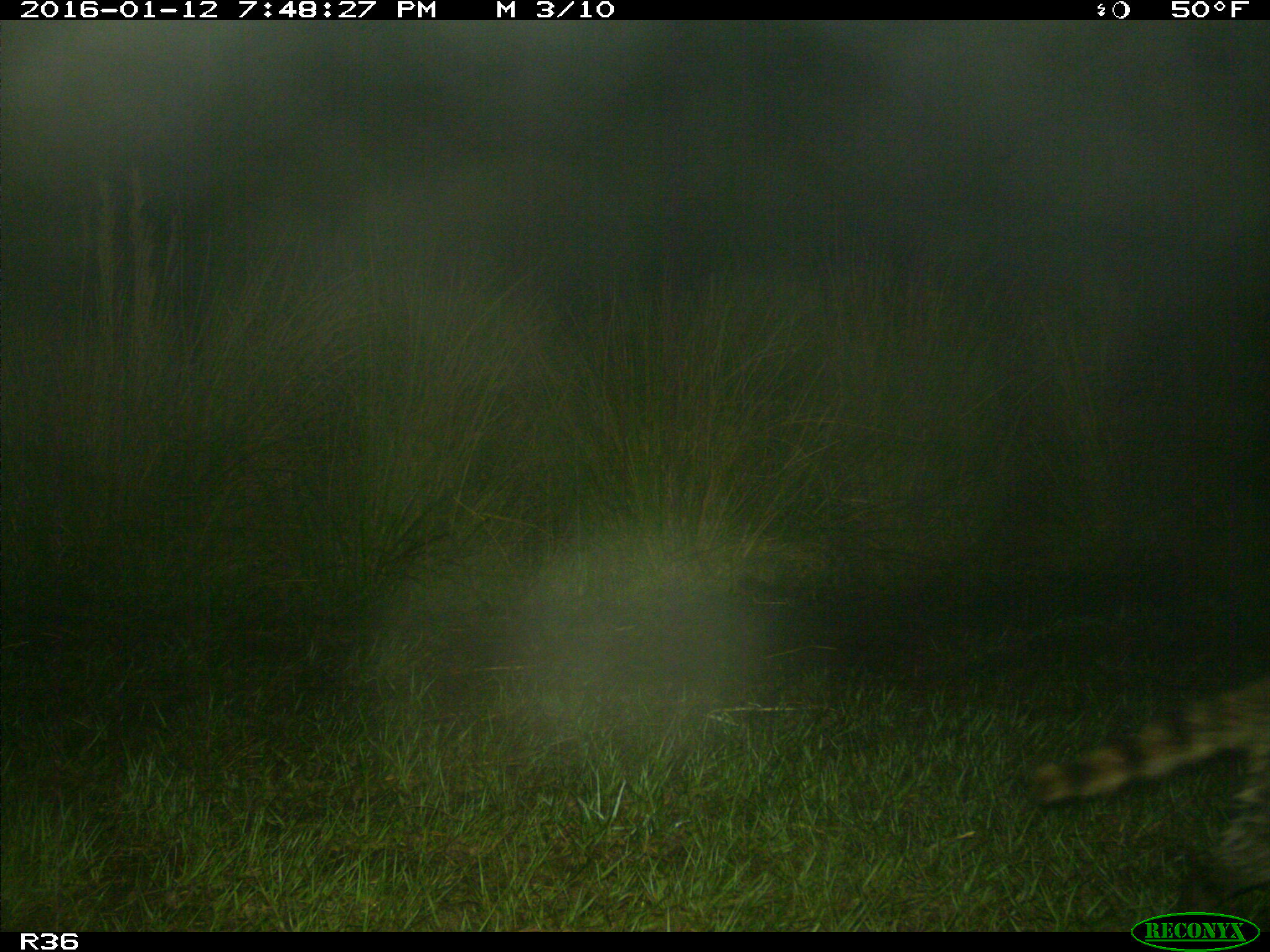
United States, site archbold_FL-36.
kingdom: Animalia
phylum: Chordata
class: Mammalia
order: Carnivora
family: Procyonidae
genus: Procyon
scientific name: Procyon lotor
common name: common raccoon